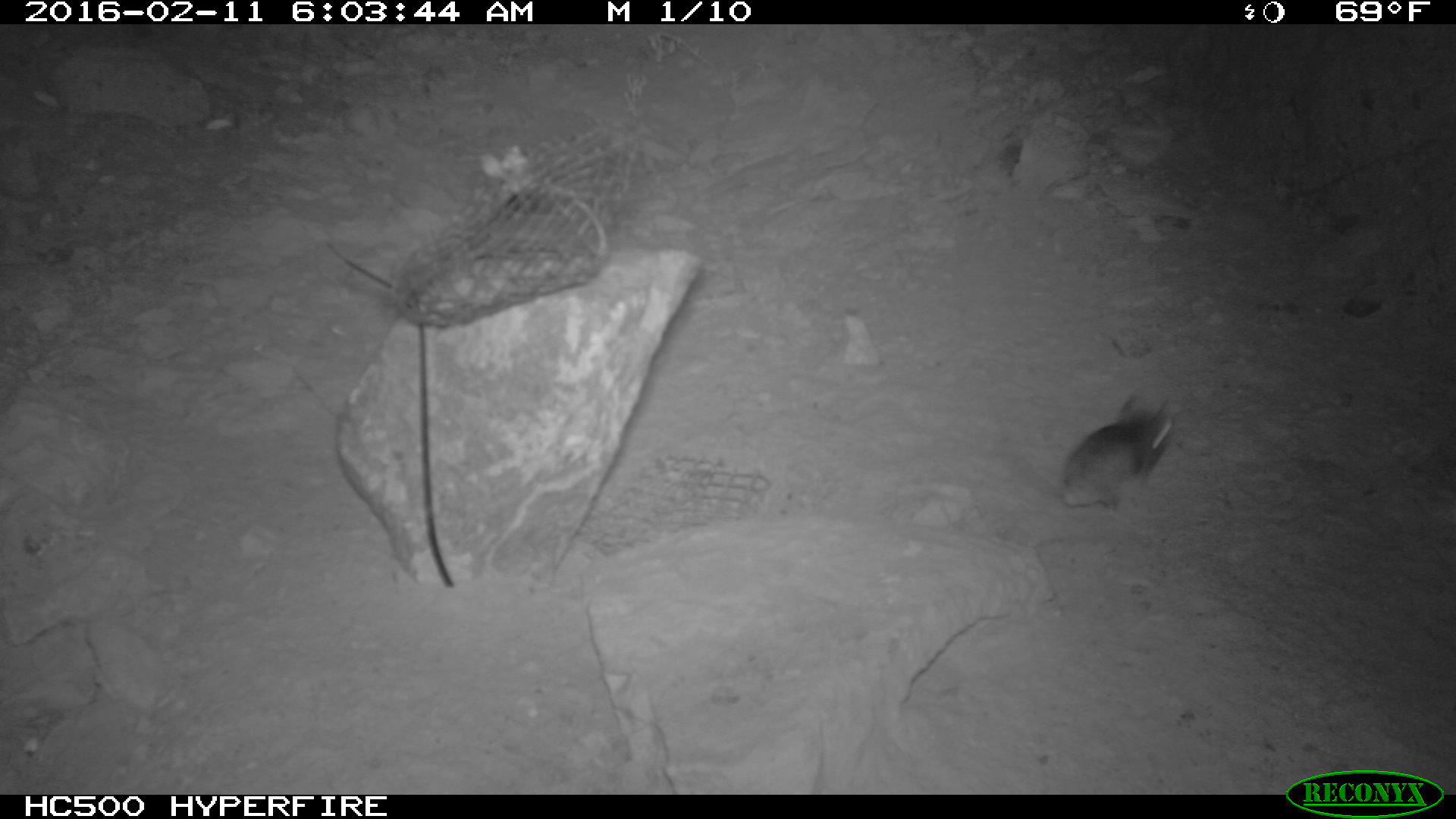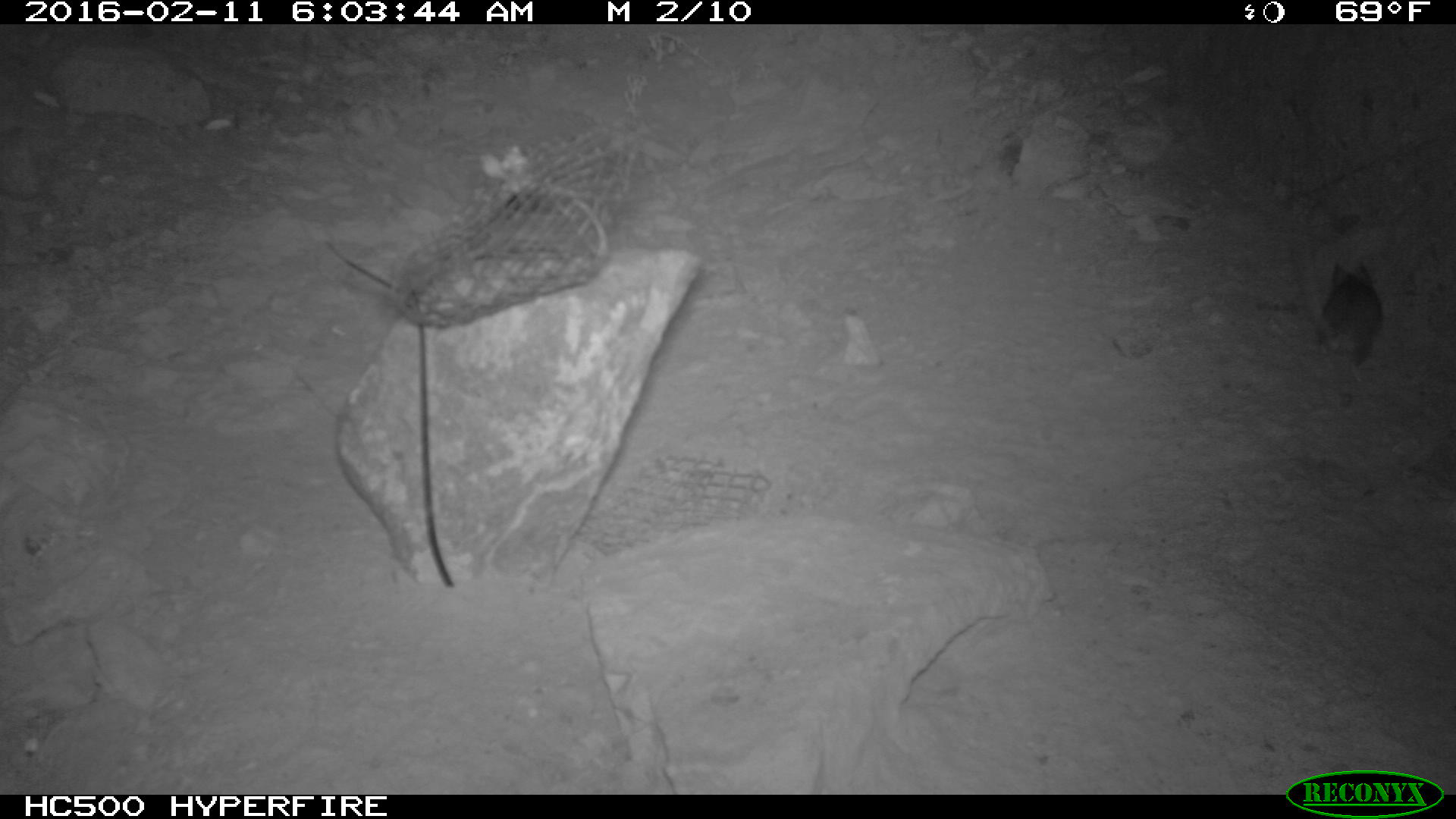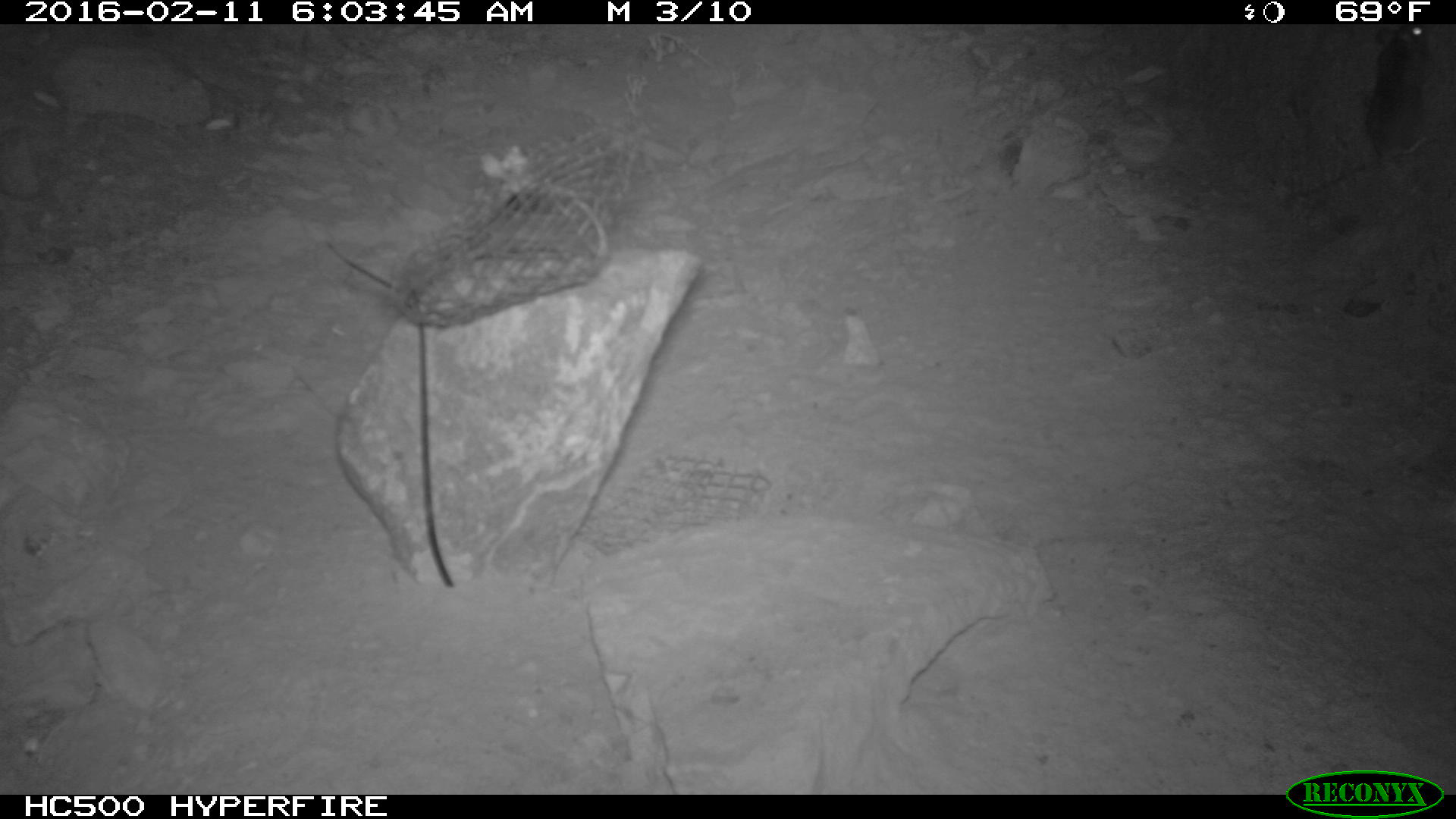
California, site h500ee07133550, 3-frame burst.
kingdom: Animalia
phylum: Chordata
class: Mammalia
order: Rodentia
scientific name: Rodentia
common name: rodent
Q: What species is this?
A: Rodent (Rodentia).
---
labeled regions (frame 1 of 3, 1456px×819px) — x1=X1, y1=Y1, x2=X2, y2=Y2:
rodent: x1=1019, y1=392, x2=1183, y2=513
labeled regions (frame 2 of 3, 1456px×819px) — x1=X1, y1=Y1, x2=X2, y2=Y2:
rodent: x1=1322, y1=262, x2=1382, y2=379